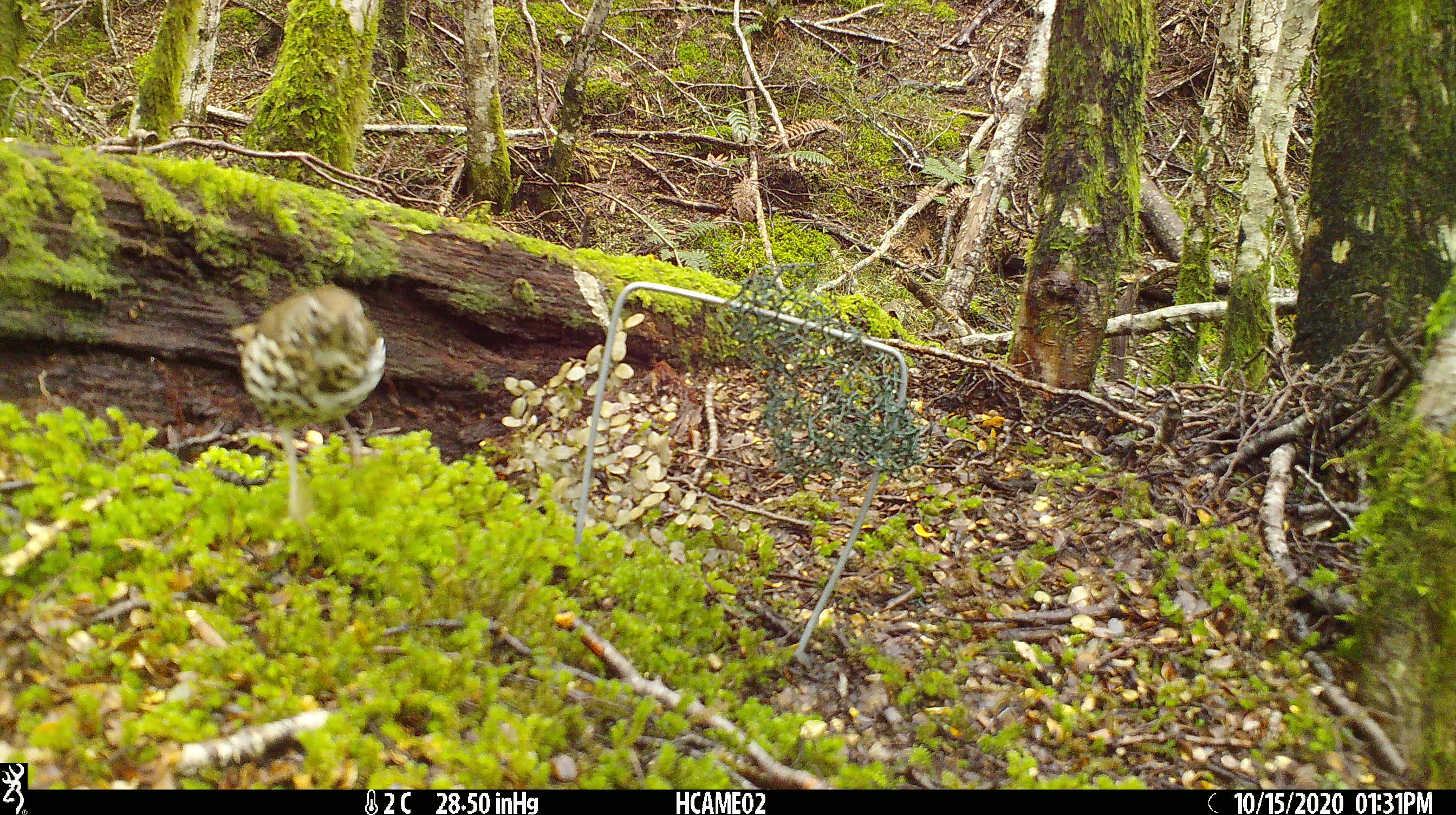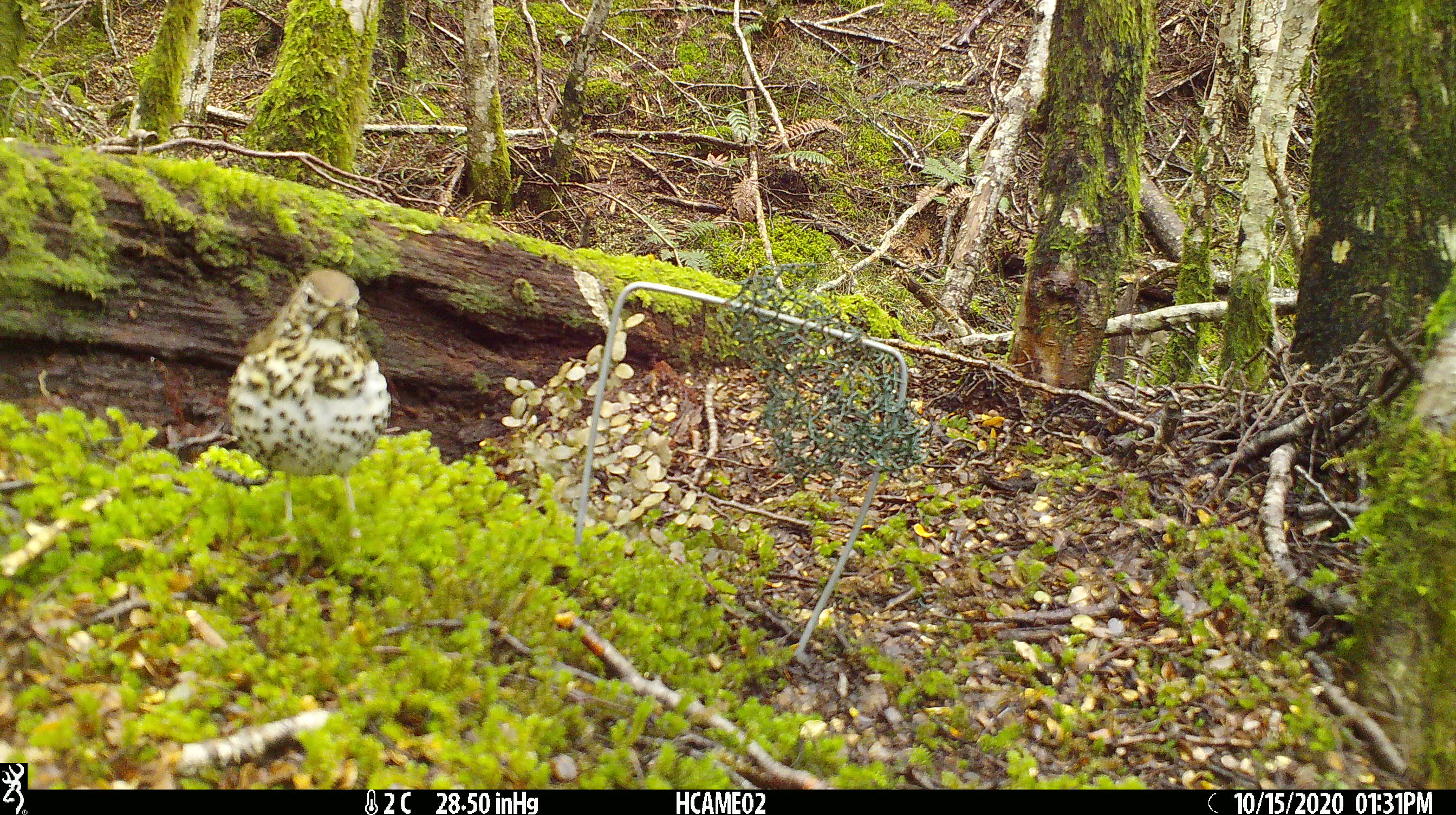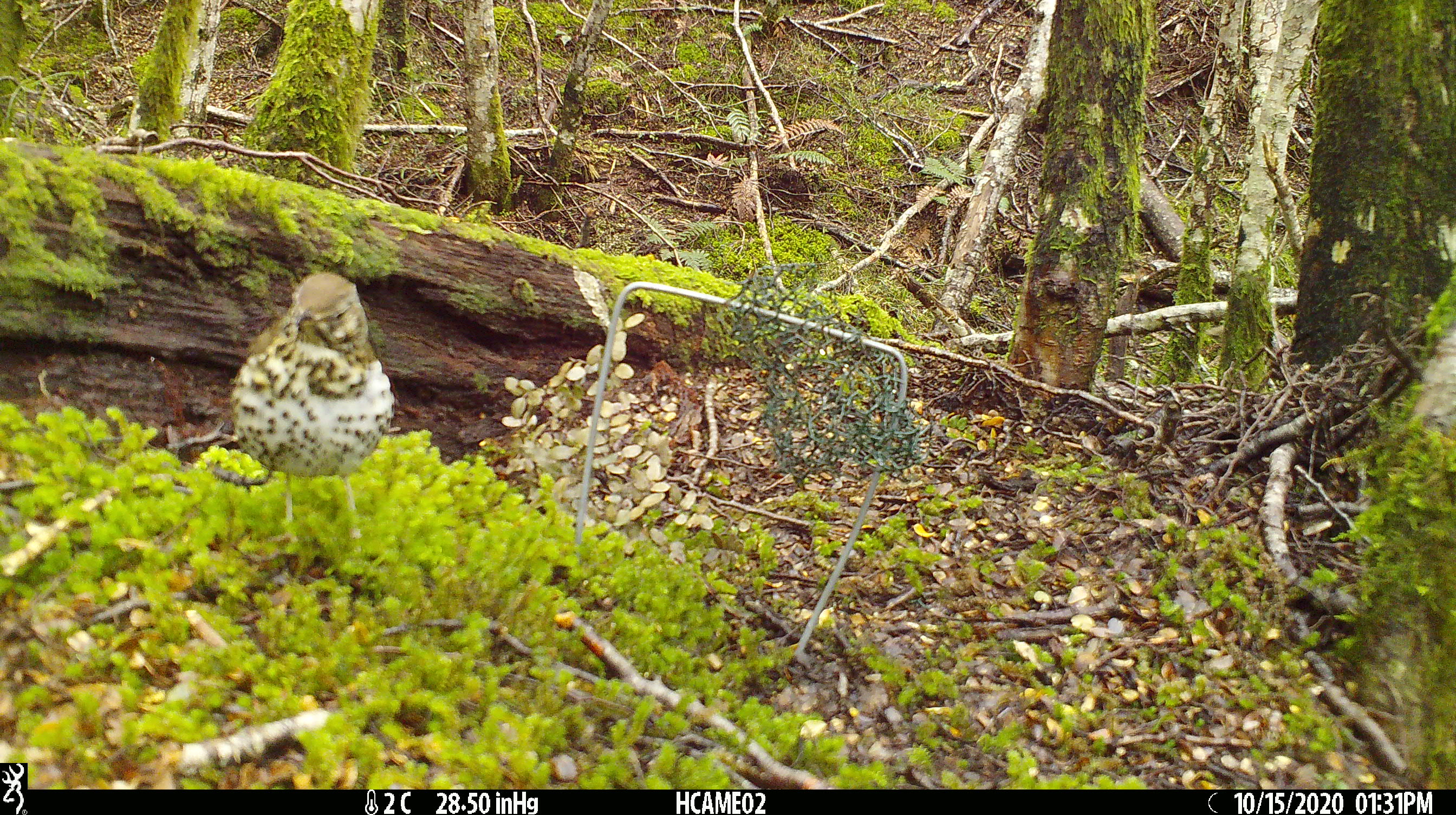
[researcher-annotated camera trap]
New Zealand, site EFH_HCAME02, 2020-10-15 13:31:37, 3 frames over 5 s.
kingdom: Animalia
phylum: Chordata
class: Aves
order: Passeriformes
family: Turdidae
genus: Turdus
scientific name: Turdus philomelos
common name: song thrush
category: thrush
Thrush (song thrush) (Turdus philomelos).